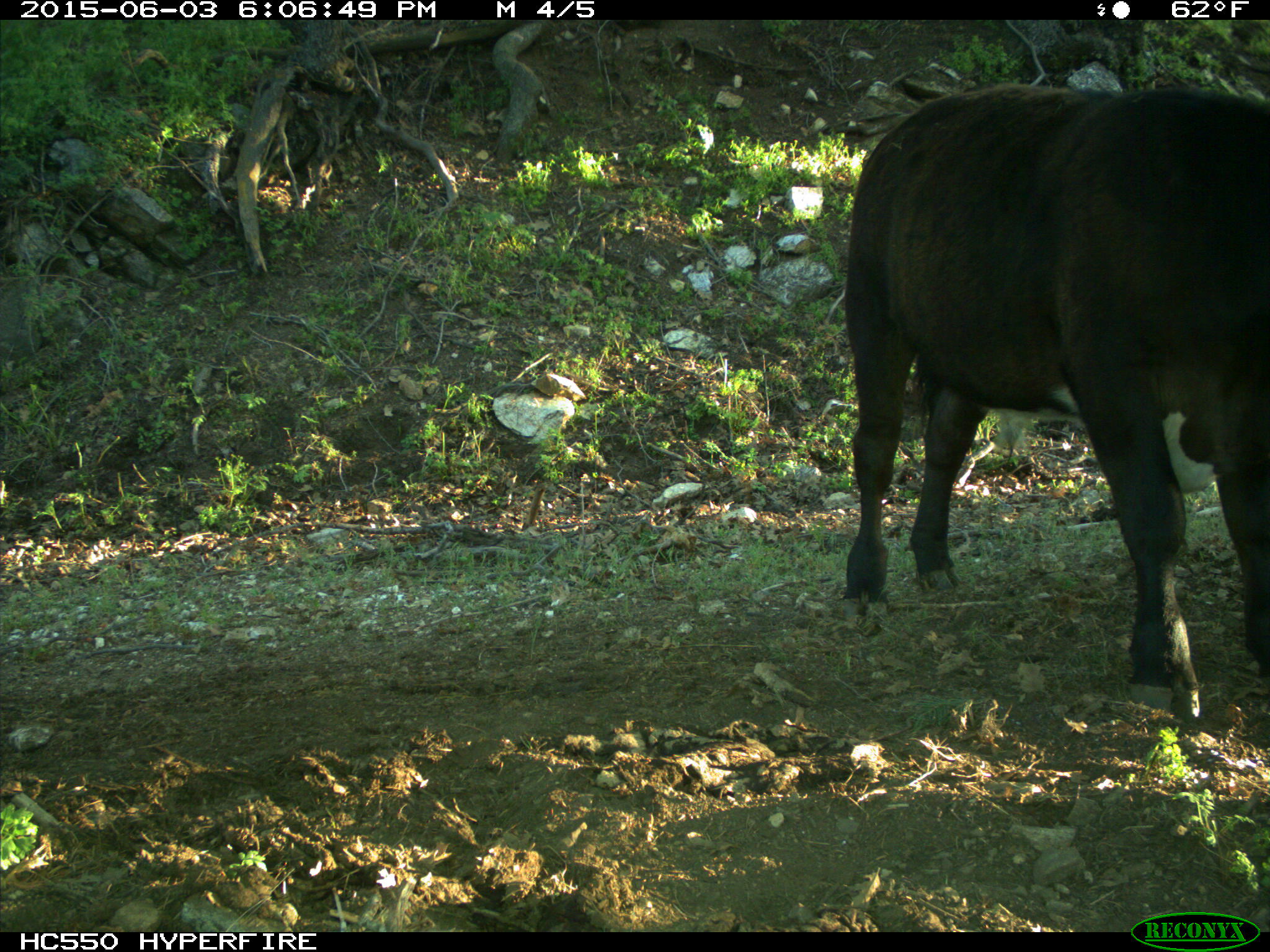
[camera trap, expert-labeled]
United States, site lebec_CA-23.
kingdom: Animalia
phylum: Chordata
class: Mammalia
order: Artiodactyla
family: Bovidae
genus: Bos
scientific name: Bos taurus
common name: domestic cow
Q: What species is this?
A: Bos taurus (domestic cow).